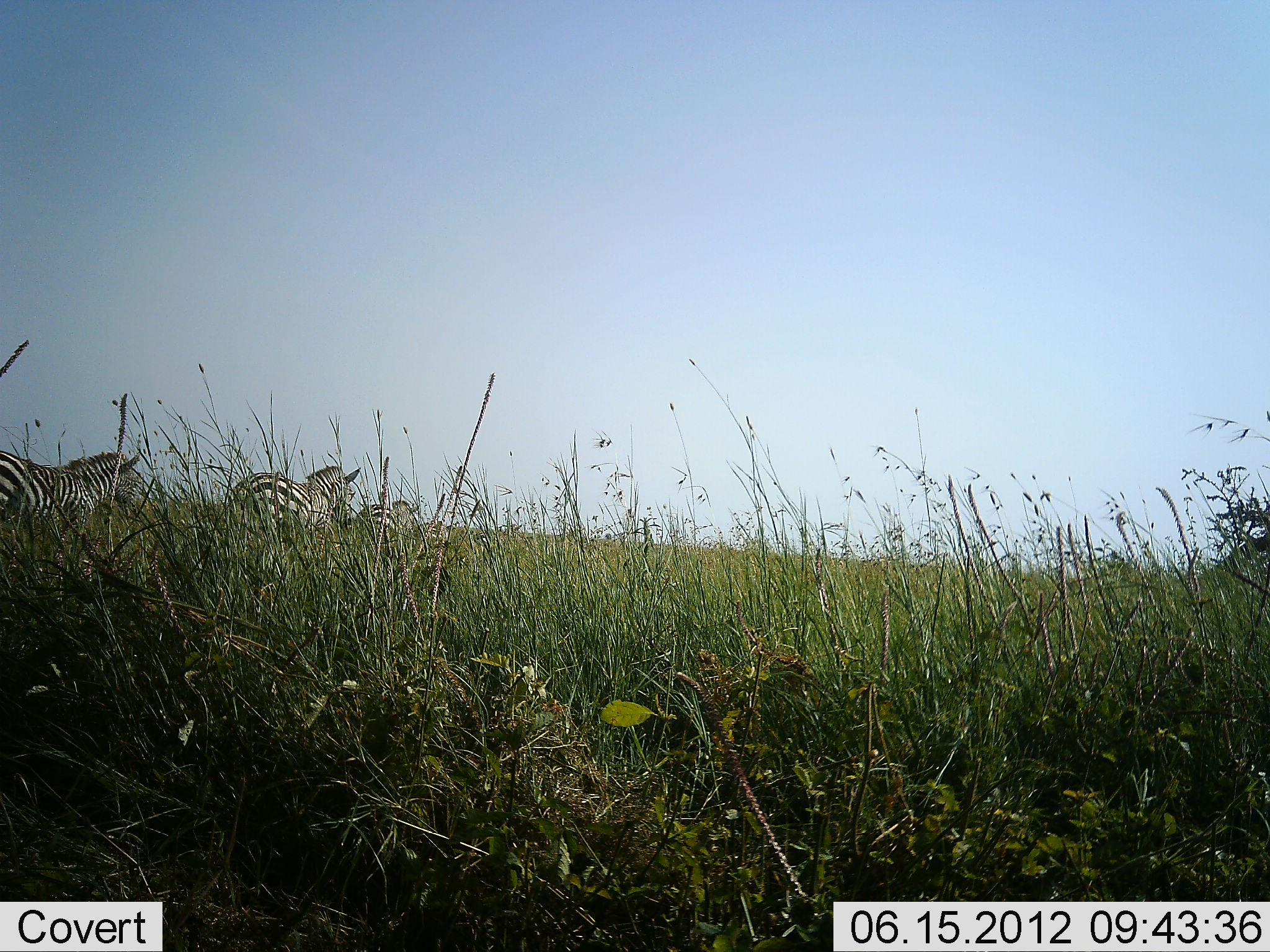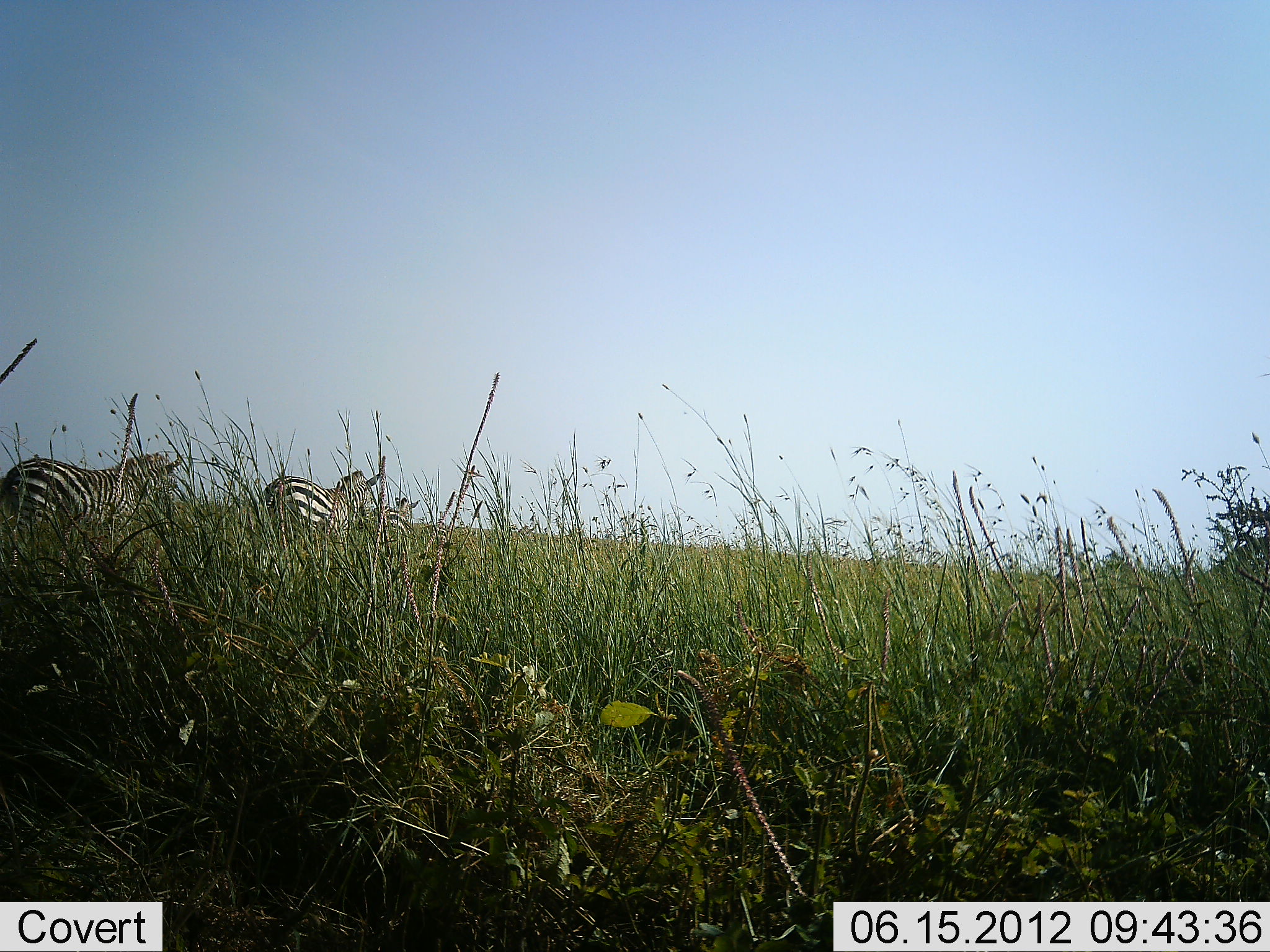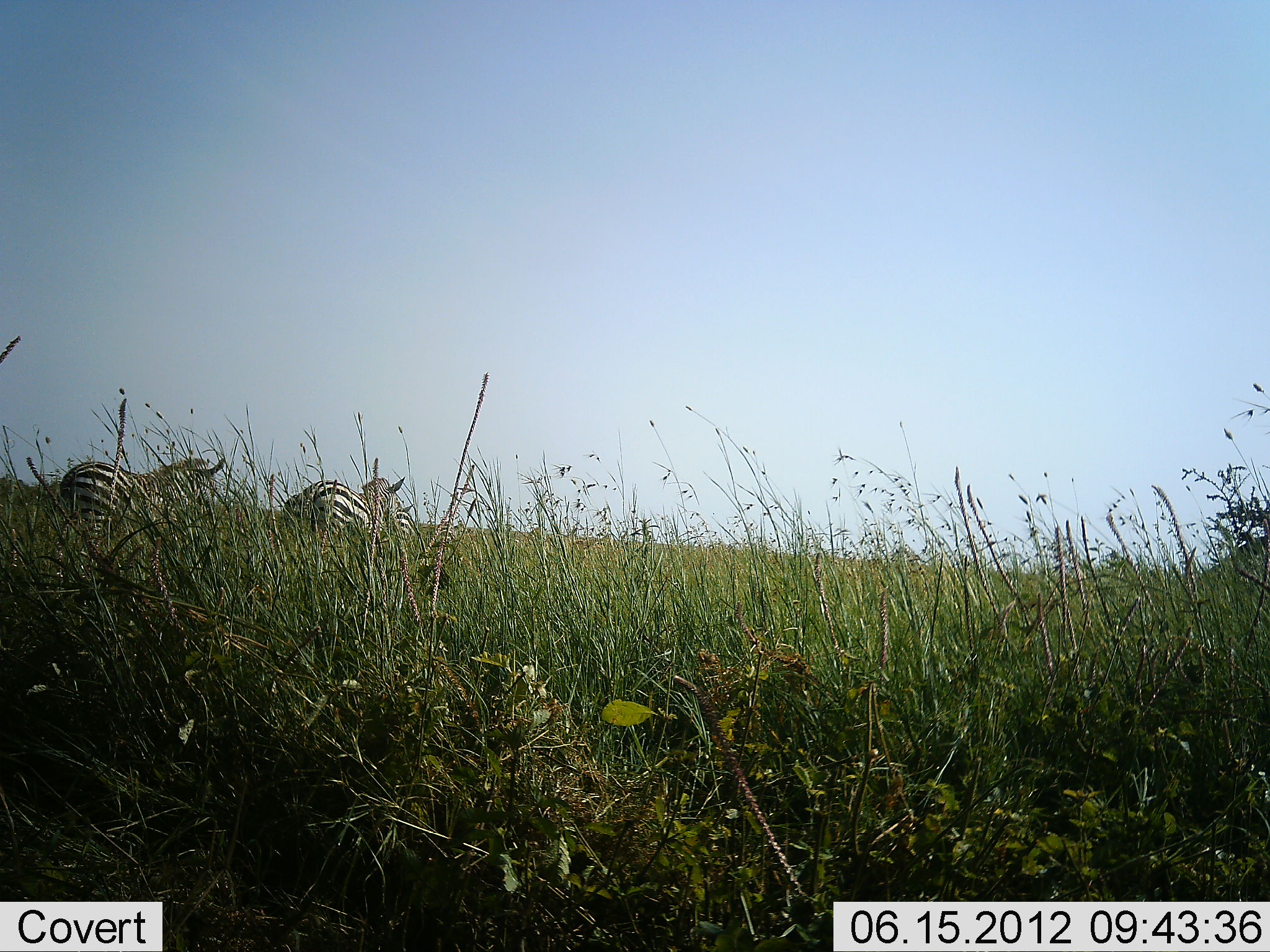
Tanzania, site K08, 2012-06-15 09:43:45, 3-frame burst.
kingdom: Animalia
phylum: Chordata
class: Mammalia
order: Perissodactyla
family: Equidae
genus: Equus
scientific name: Equus quagga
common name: plains zebra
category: zebra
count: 3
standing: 10%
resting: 0%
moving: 100%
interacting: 0%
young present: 0%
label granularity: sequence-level